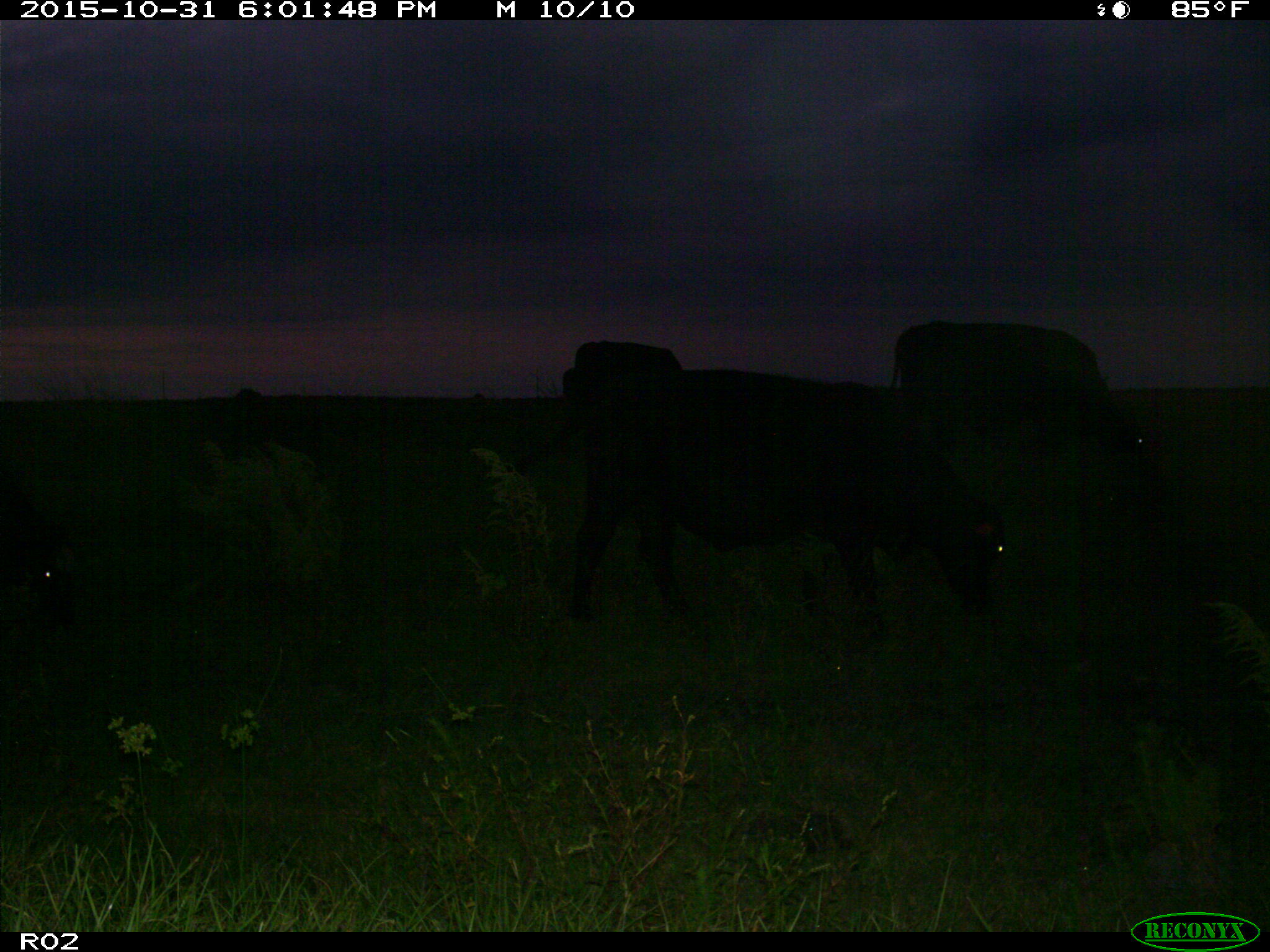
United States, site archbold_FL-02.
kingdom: Animalia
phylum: Chordata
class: Mammalia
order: Artiodactyla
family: Bovidae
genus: Bos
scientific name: Bos taurus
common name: domestic cow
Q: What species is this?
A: Bos taurus (domestic cow).